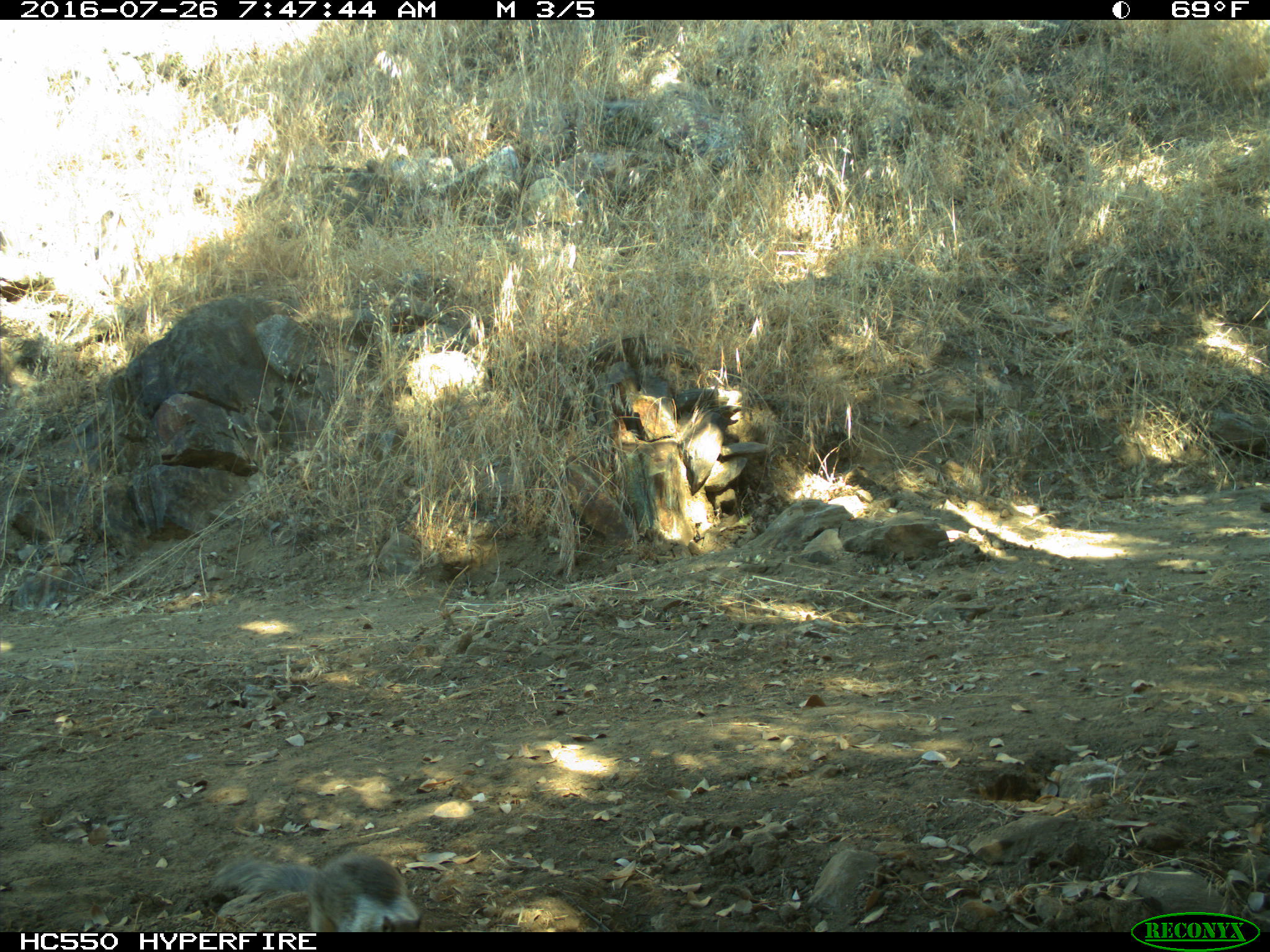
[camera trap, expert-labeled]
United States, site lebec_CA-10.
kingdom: Animalia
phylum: Chordata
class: Mammalia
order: Rodentia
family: Sciuridae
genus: Otospermophilus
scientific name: Otospermophilus beecheyi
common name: california ground squirrel